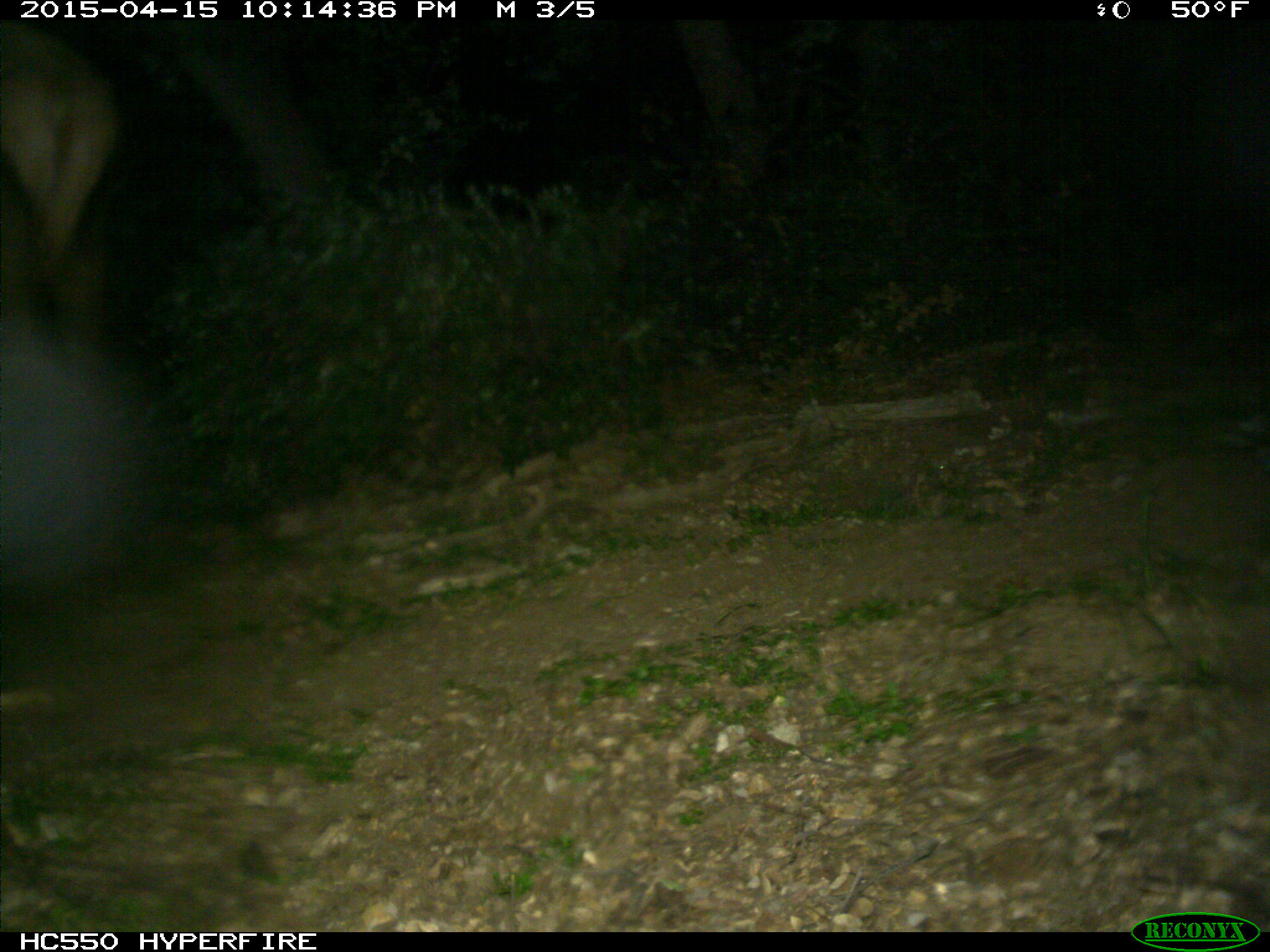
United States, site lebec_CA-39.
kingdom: Animalia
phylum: Chordata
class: Mammalia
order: Artiodactyla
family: Cervidae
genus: Cervus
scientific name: Cervus canadensis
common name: elk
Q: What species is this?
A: Cervus canadensis (elk).